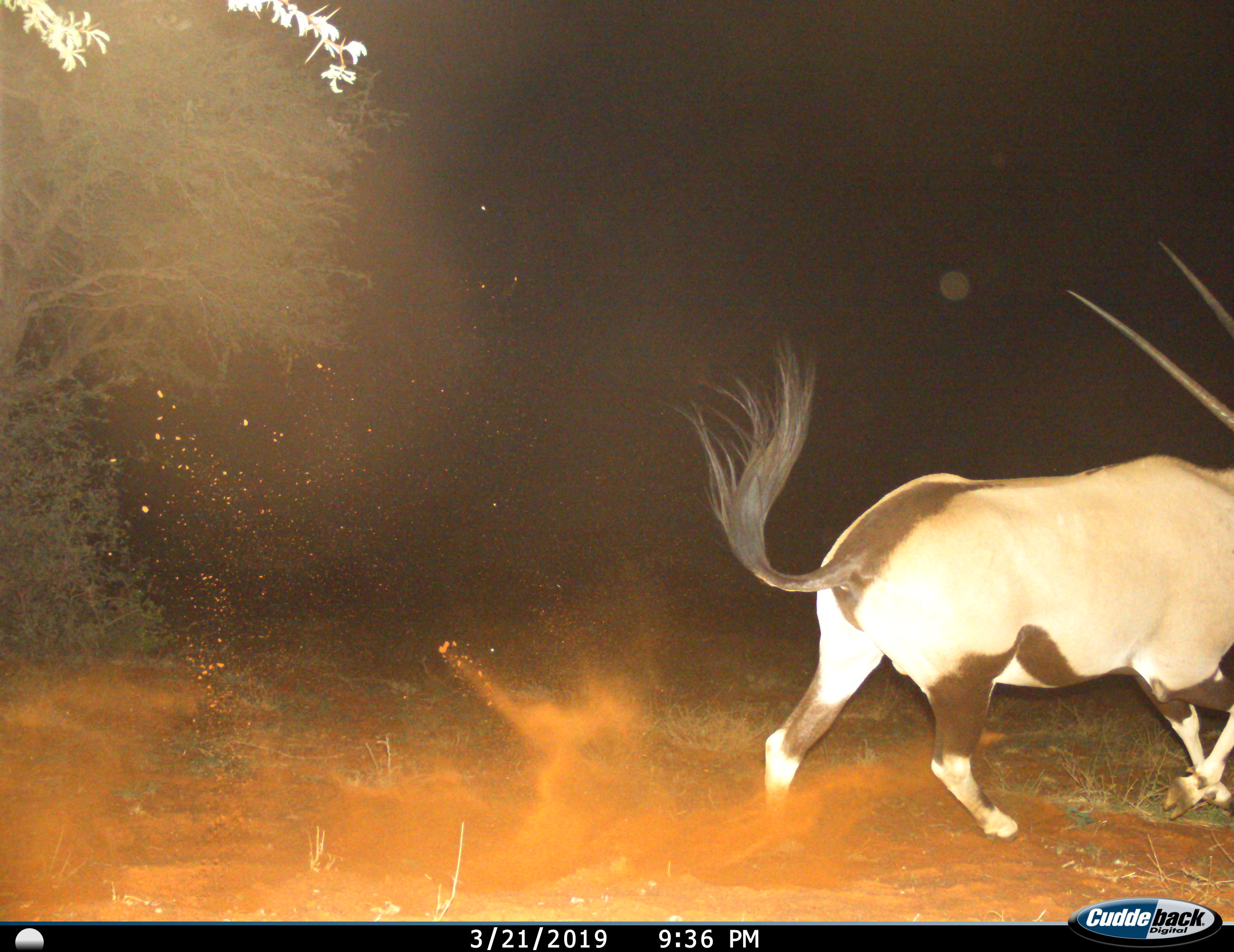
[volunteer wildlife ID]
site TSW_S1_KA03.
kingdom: Animalia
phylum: Chordata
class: Mammalia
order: Artiodactyla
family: Bovidae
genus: Oryx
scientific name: Oryx gazella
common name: gemsbok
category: oryx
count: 1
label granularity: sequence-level